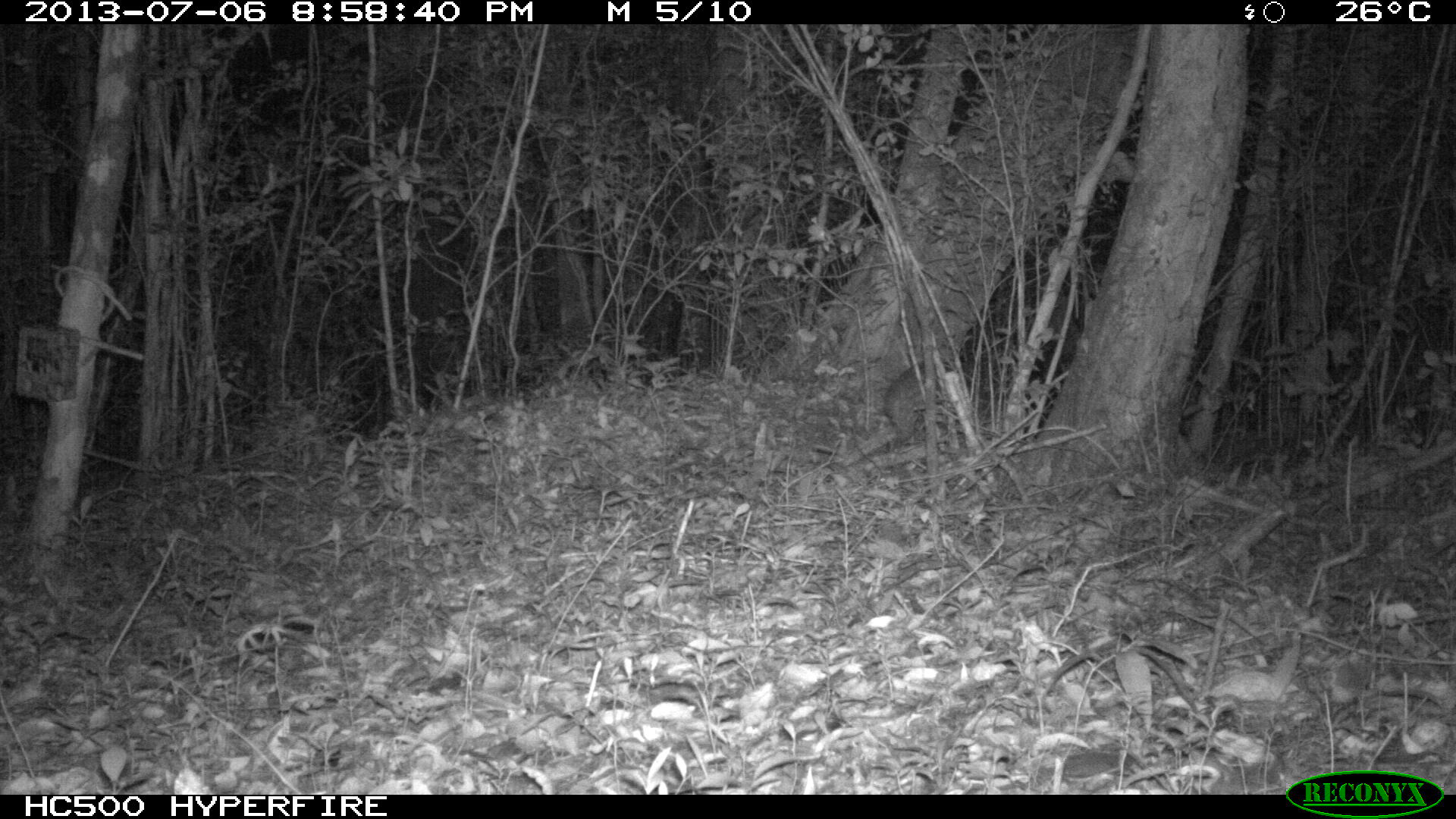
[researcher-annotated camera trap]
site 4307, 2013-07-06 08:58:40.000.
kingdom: Animalia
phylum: Chordata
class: Mammalia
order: Rodentia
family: Cuniculidae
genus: Cuniculus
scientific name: Cuniculus paca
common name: lowland paca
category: agouti paca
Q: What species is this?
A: Agouti paca (lowland paca) (Cuniculus paca).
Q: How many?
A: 1.